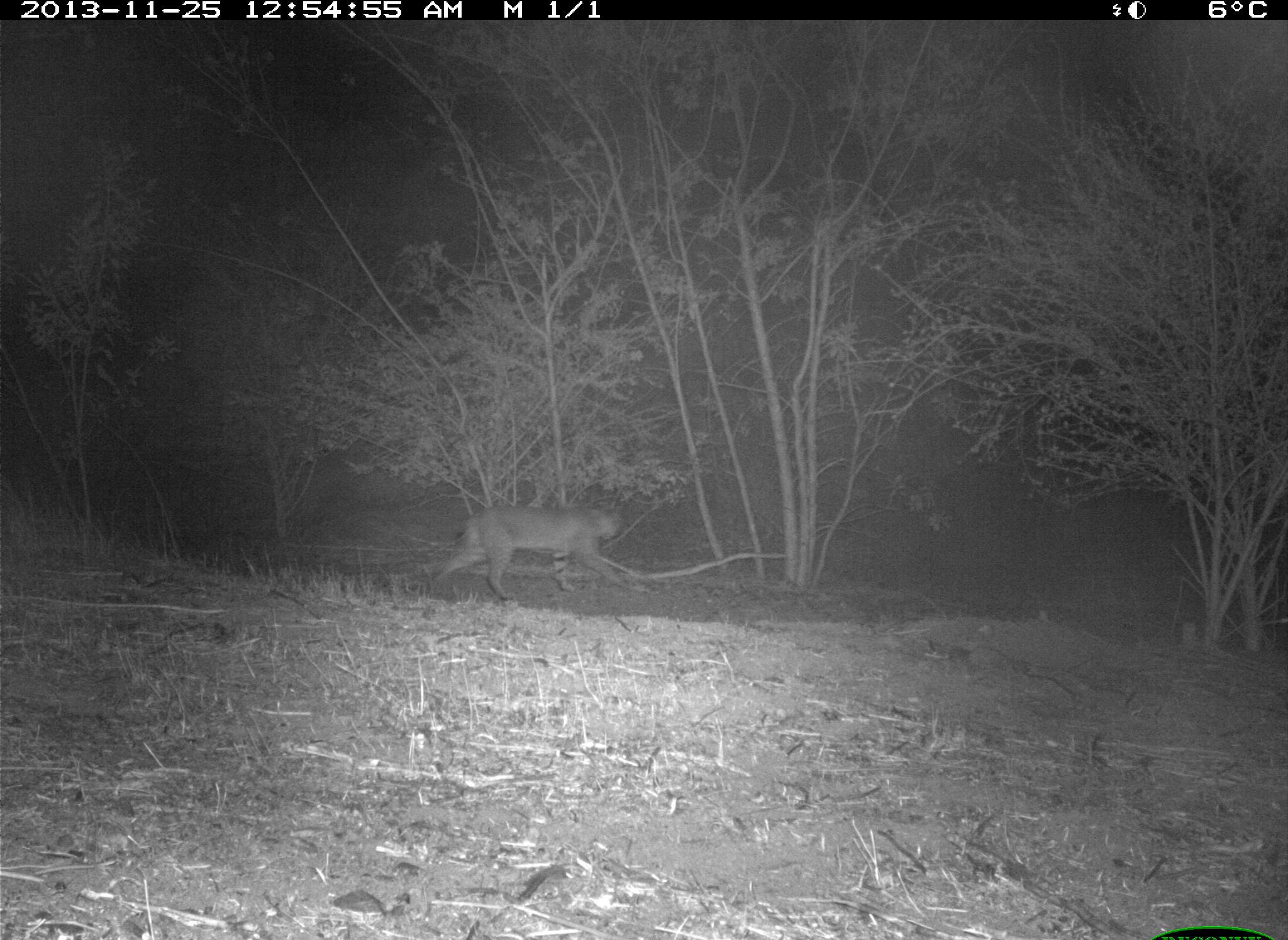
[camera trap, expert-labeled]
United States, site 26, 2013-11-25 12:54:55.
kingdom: Animalia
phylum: Chordata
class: Mammalia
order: Carnivora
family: Felidae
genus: Lynx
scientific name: Lynx rufus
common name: bobcat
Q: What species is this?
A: Bobcat (Lynx rufus).